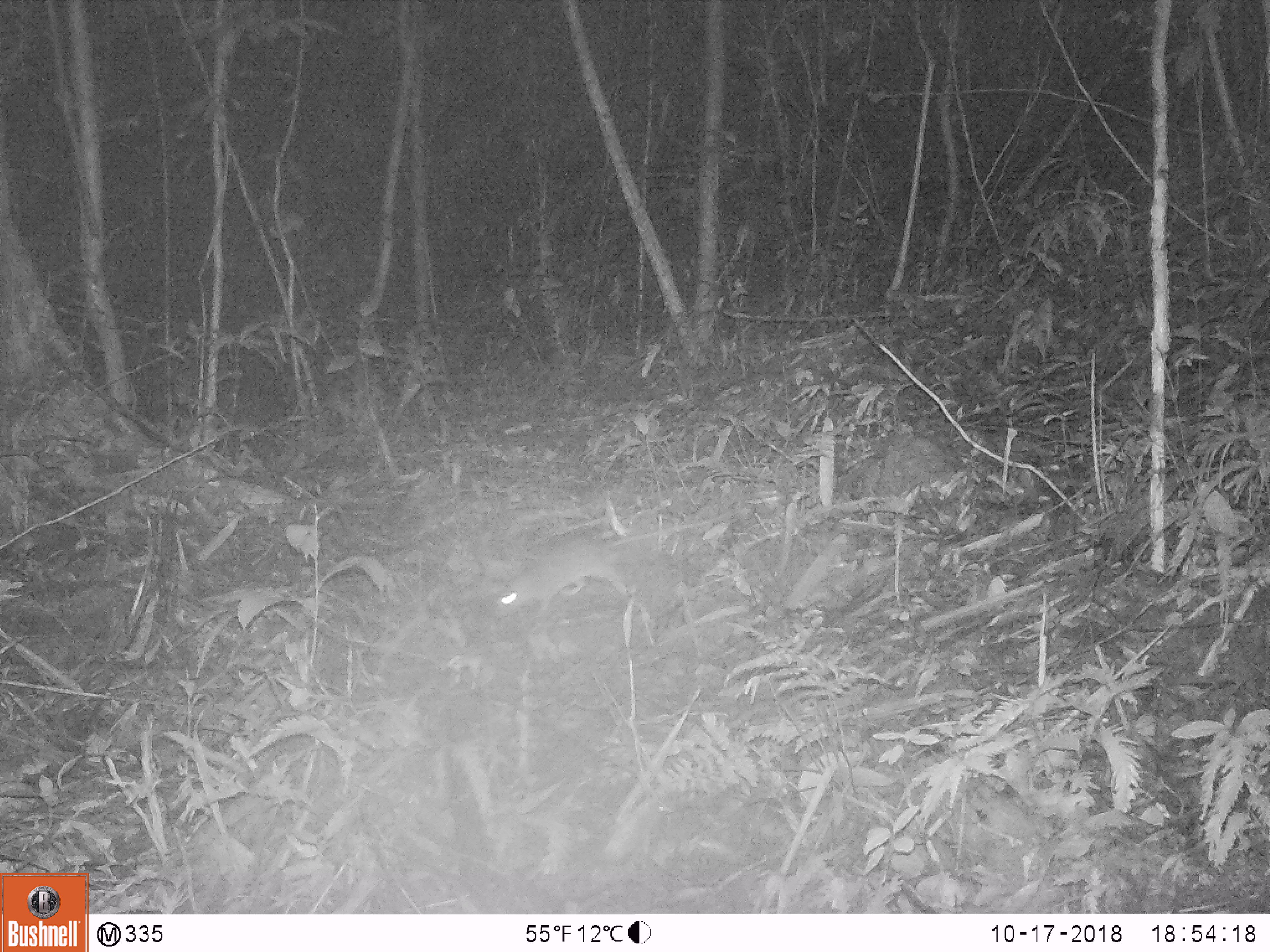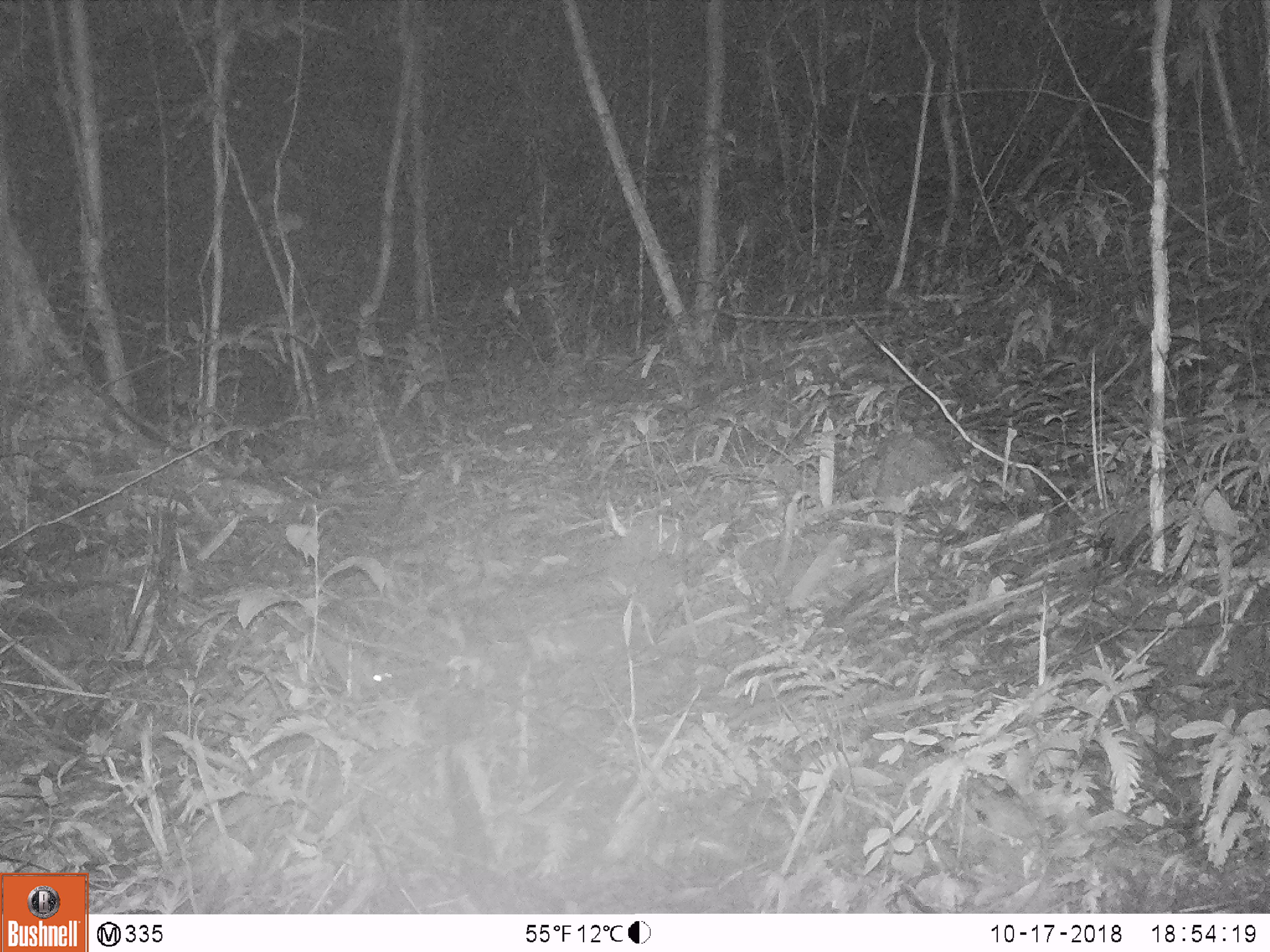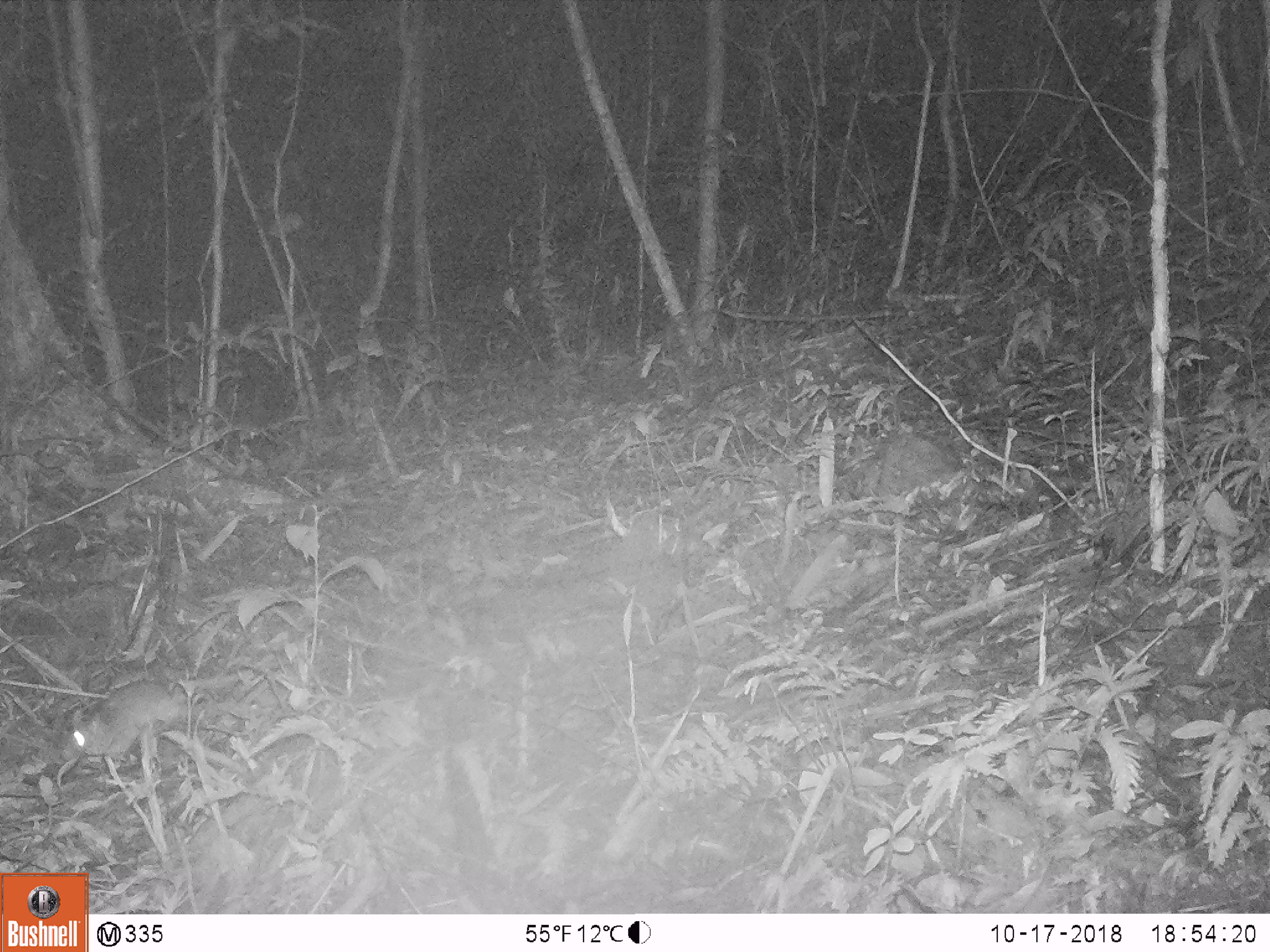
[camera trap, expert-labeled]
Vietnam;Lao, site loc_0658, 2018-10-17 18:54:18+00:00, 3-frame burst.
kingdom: Animalia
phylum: Chordata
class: Mammalia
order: Rodentia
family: Muridae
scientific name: Muridae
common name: old-world mice and rats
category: unidentified murid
Unidentified murid (old-world mice and rats) (Muridae). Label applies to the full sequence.